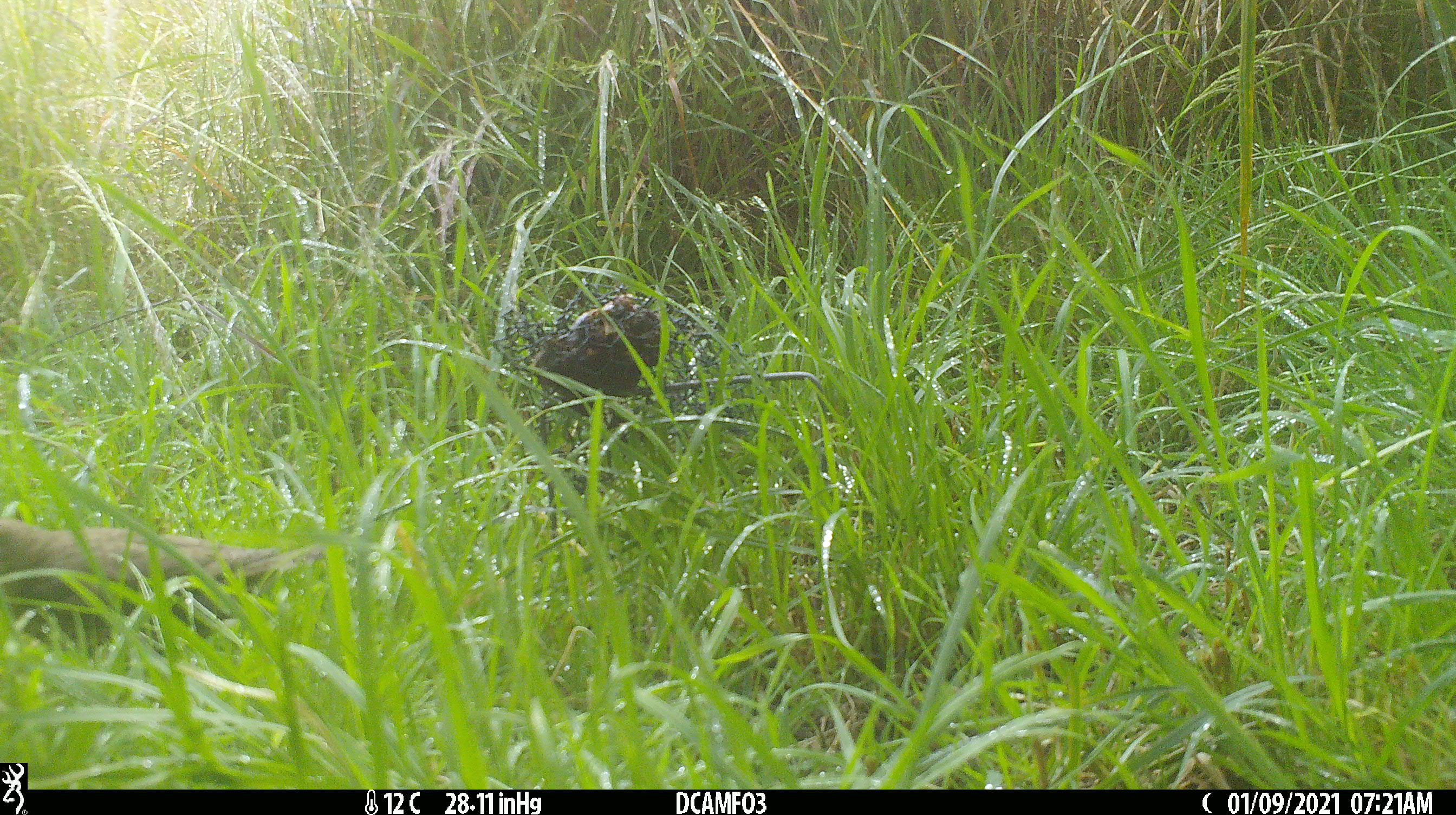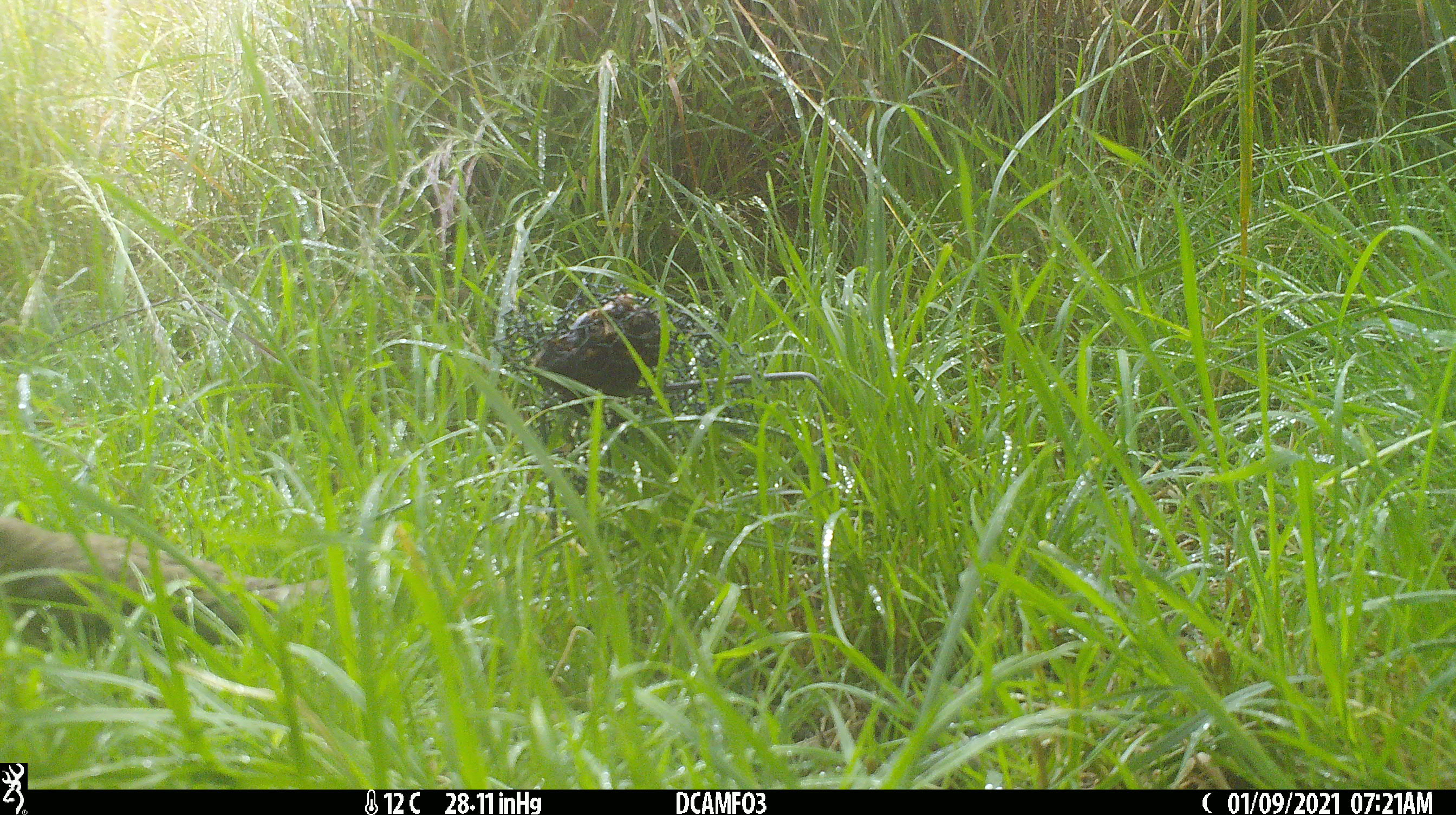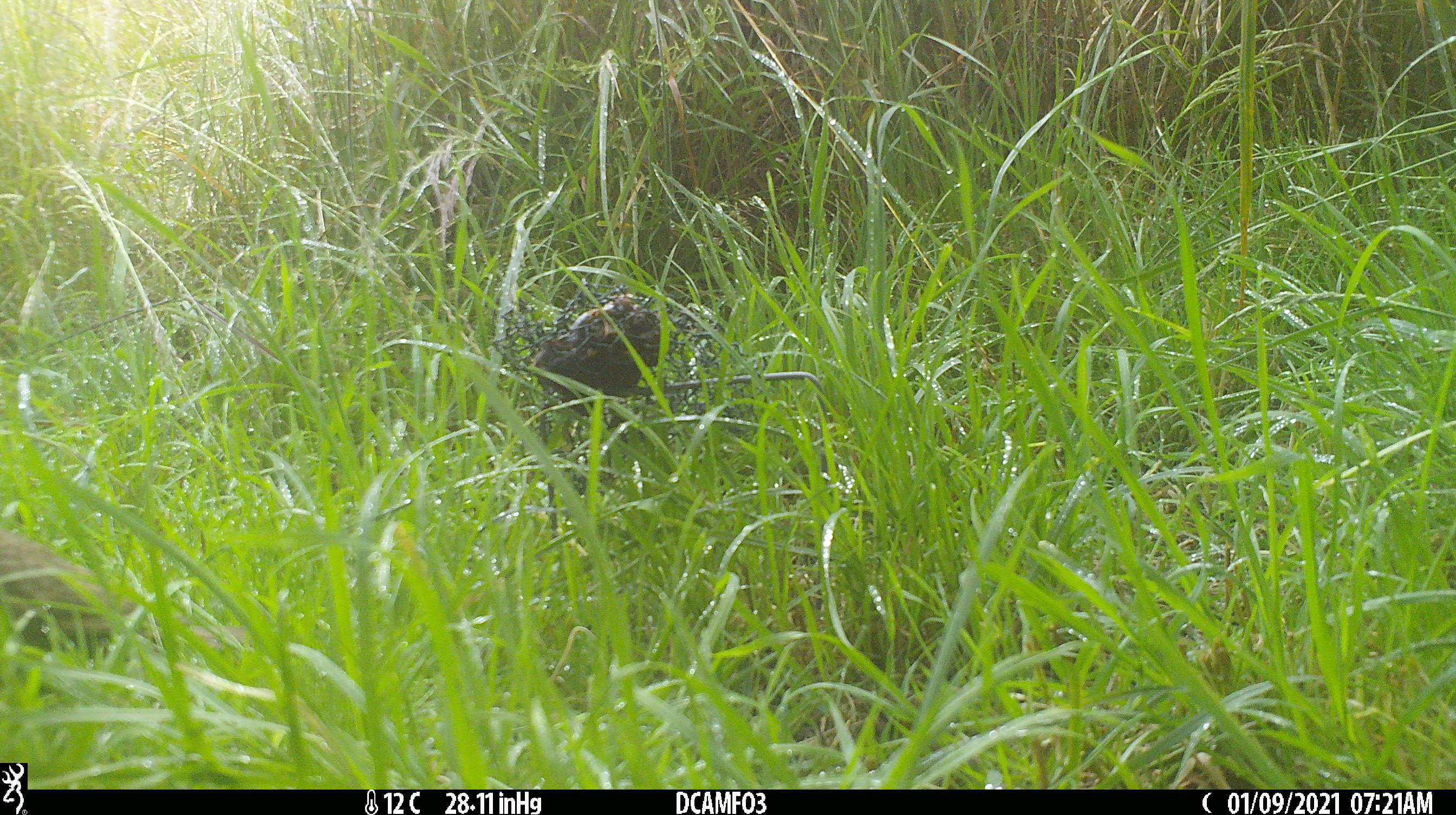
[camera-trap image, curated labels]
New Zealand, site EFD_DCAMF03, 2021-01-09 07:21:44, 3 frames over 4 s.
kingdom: Animalia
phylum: Chordata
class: Aves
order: Passeriformes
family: Turdidae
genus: Turdus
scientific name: Turdus philomelos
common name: song thrush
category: thrush